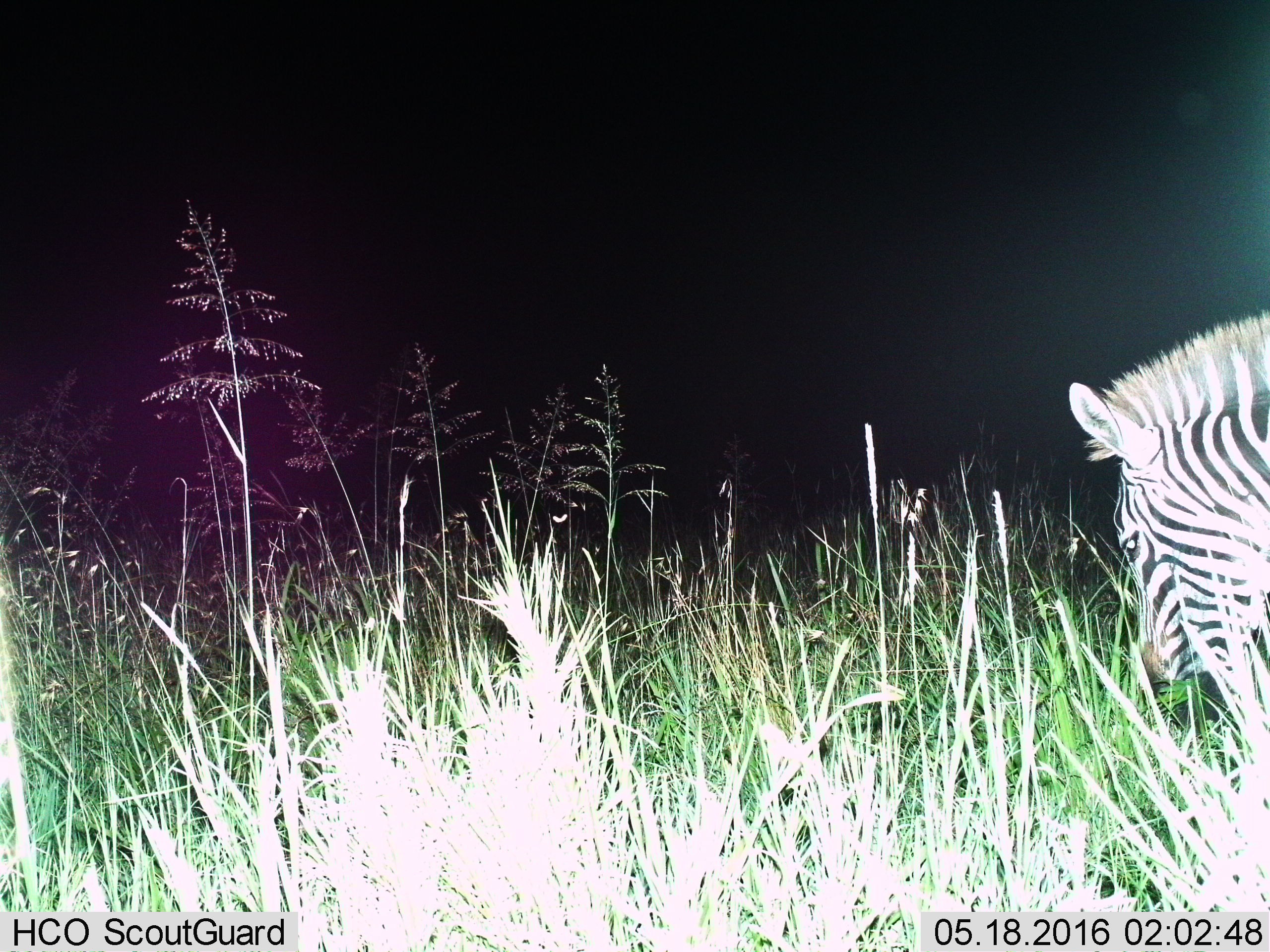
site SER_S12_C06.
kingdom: Animalia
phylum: Chordata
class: Mammalia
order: Perissodactyla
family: Equidae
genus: Equus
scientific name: Equus quagga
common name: plains zebra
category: zebraplains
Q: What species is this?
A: Zebraplains (plains zebra) (Equus quagga).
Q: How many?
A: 1.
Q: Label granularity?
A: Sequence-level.